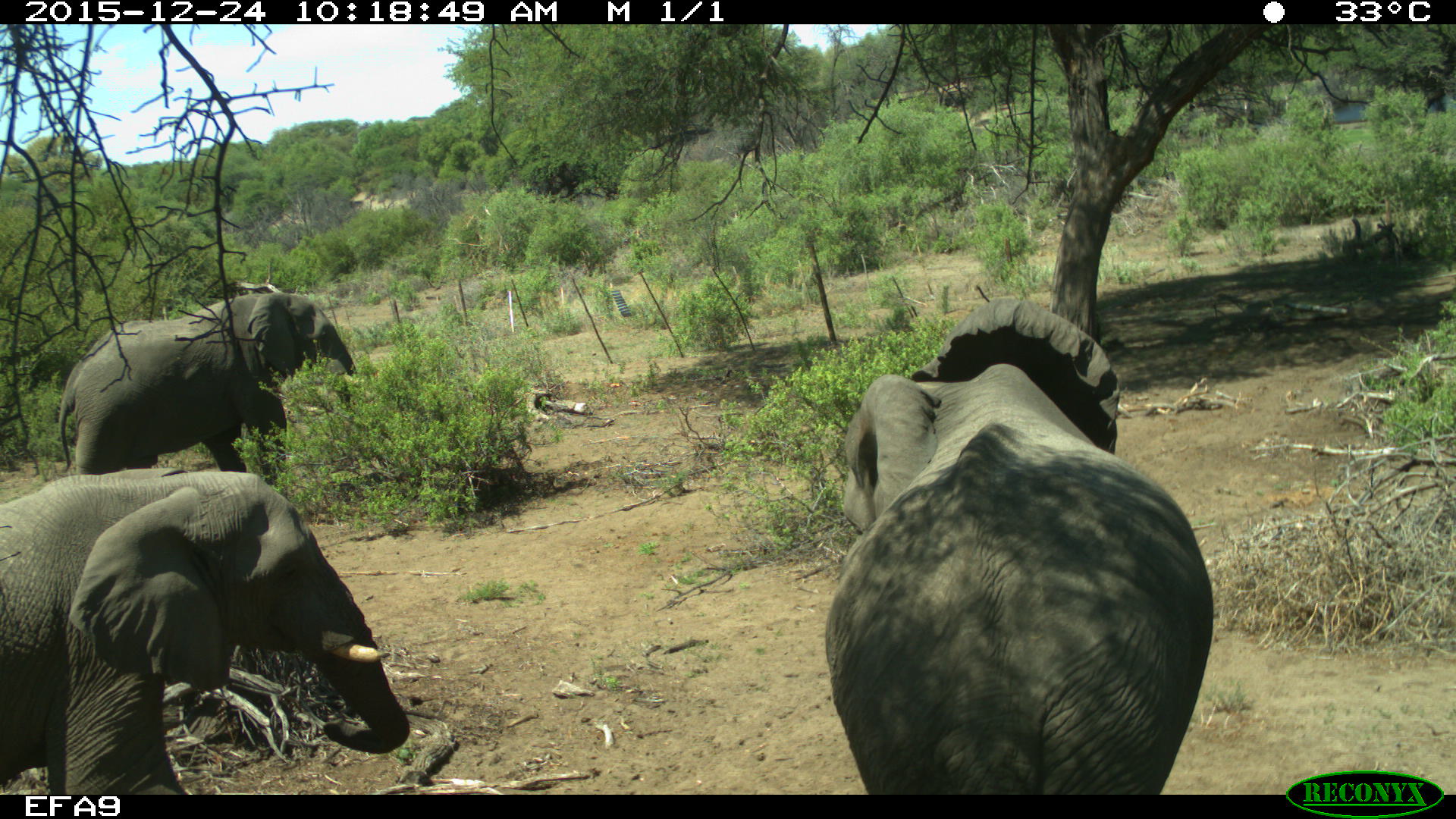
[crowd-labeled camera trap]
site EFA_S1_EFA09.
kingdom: Animalia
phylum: Chordata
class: Mammalia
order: Proboscidea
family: Elephantidae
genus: Loxodonta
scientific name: Loxodonta africana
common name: african bush elephant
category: elephant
Elephant (african bush elephant) (Loxodonta africana), count 3. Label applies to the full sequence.